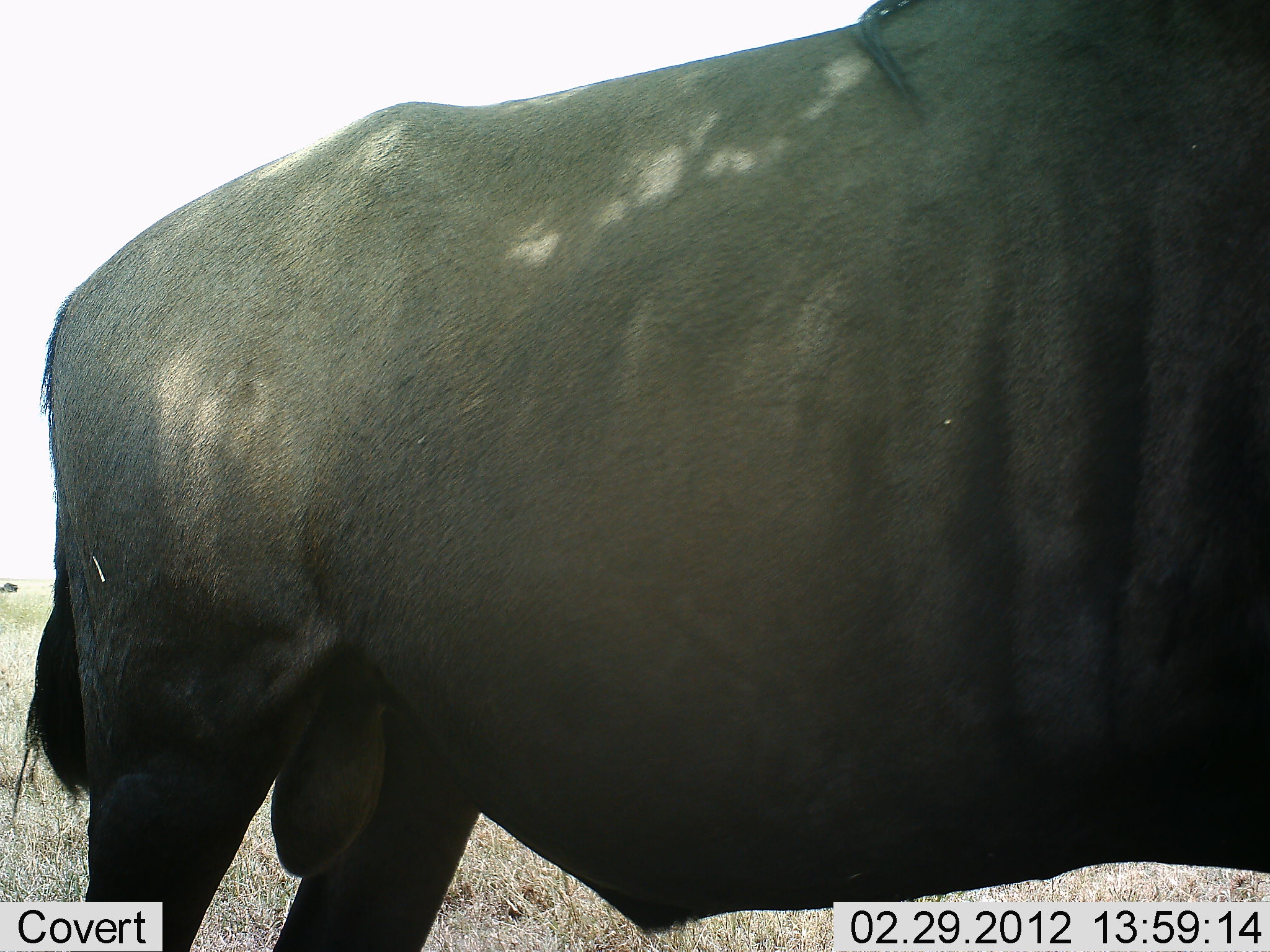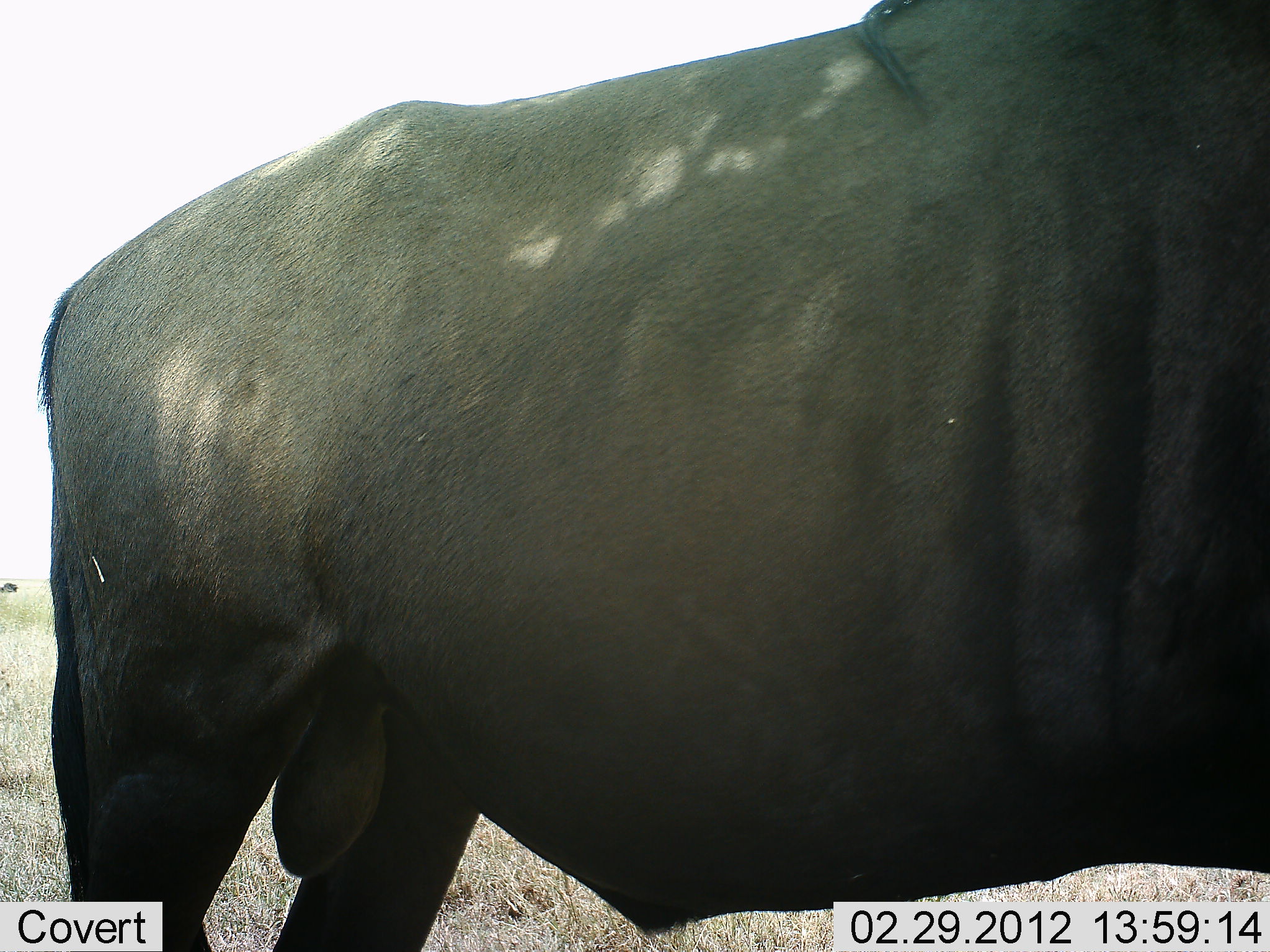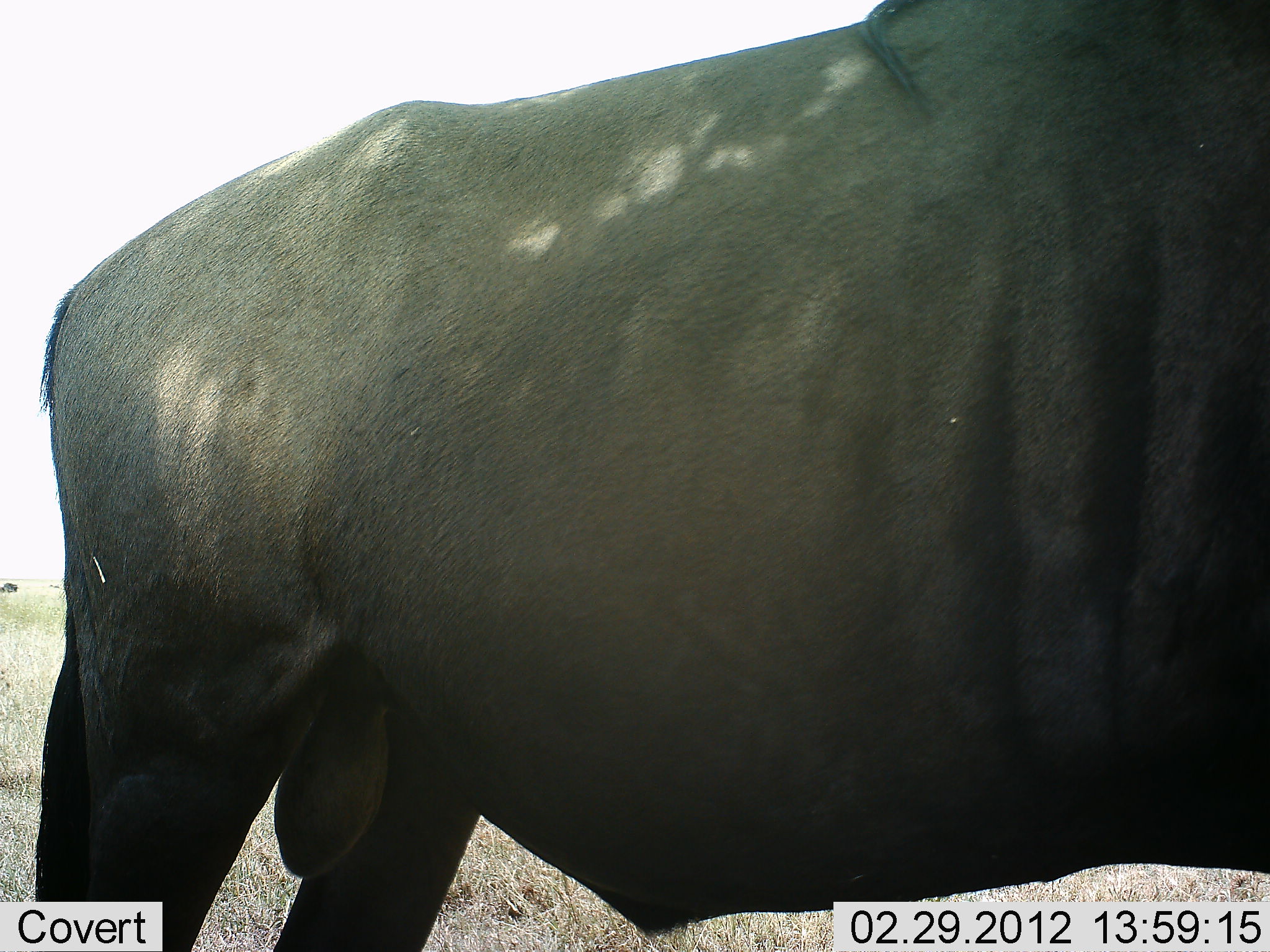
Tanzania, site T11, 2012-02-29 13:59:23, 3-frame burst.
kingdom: Animalia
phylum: Chordata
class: Mammalia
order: Artiodactyla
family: Bovidae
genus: Connochaetes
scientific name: Connochaetes taurinus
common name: blue wildebeest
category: wildebeest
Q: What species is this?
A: Wildebeest (blue wildebeest) (Connochaetes taurinus).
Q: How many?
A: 1.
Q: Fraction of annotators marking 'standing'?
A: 100%.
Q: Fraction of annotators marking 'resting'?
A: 0%.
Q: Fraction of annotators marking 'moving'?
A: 0%.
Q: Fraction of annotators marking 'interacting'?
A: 0%.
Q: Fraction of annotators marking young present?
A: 0%.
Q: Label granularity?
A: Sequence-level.